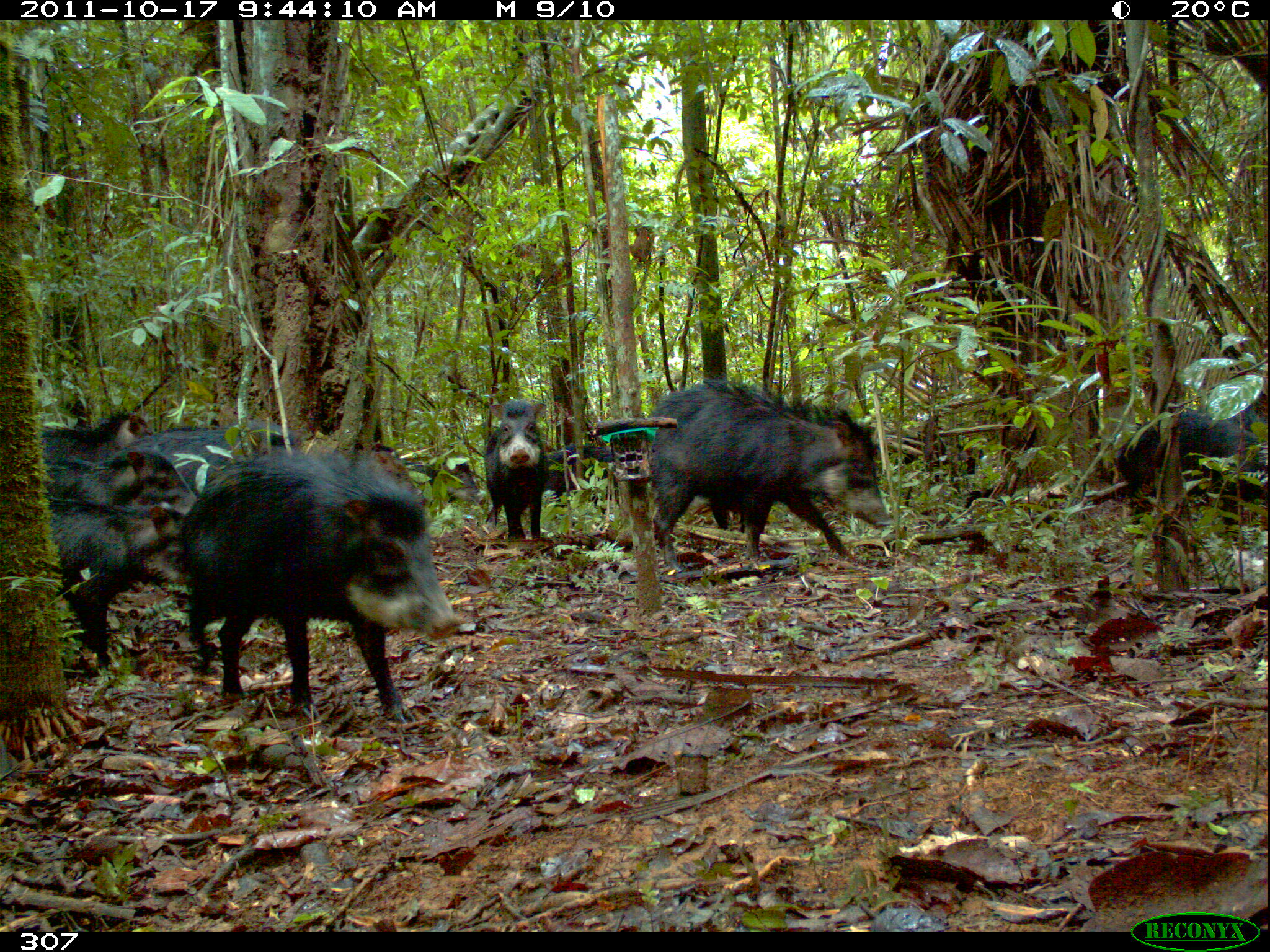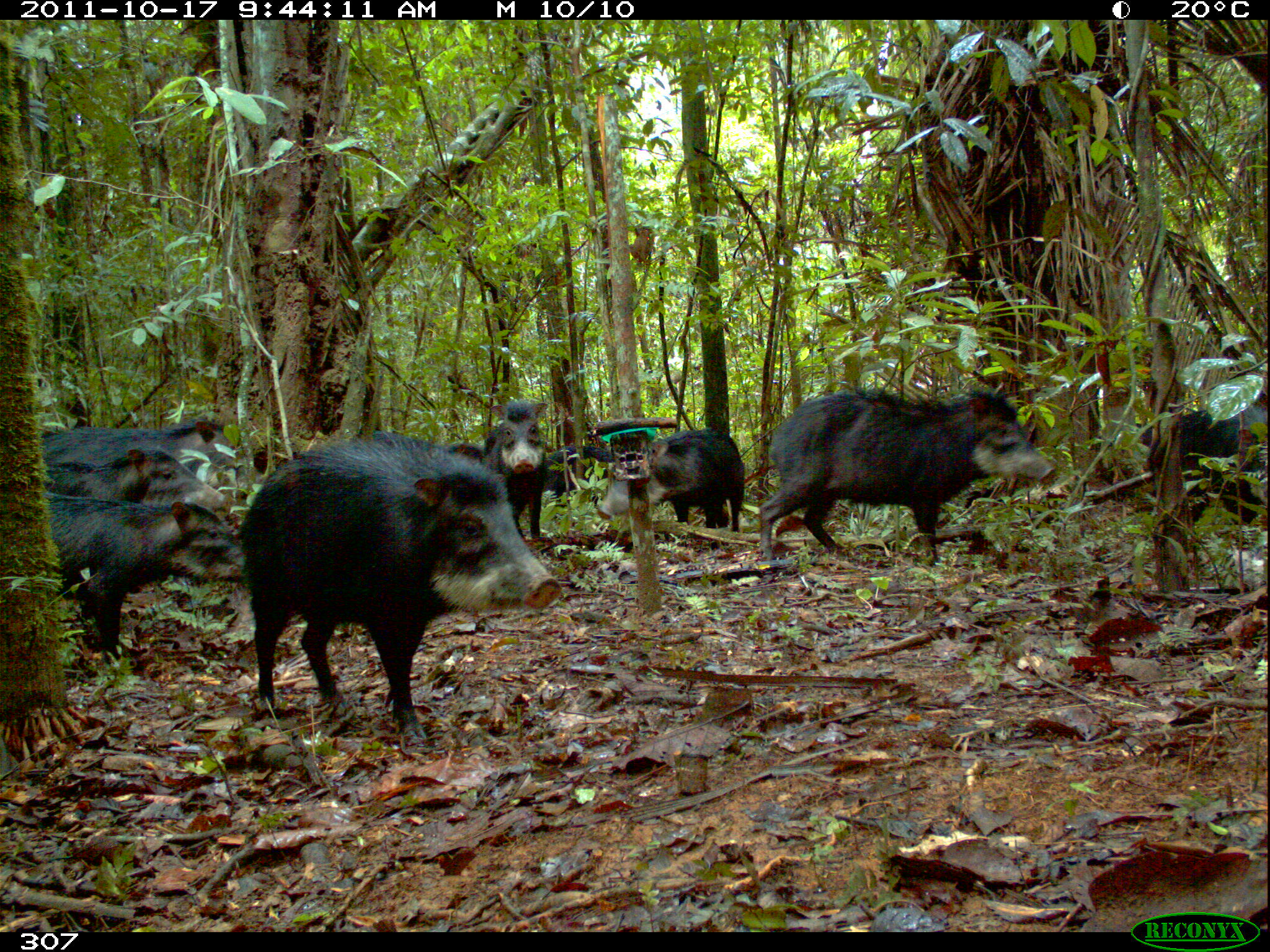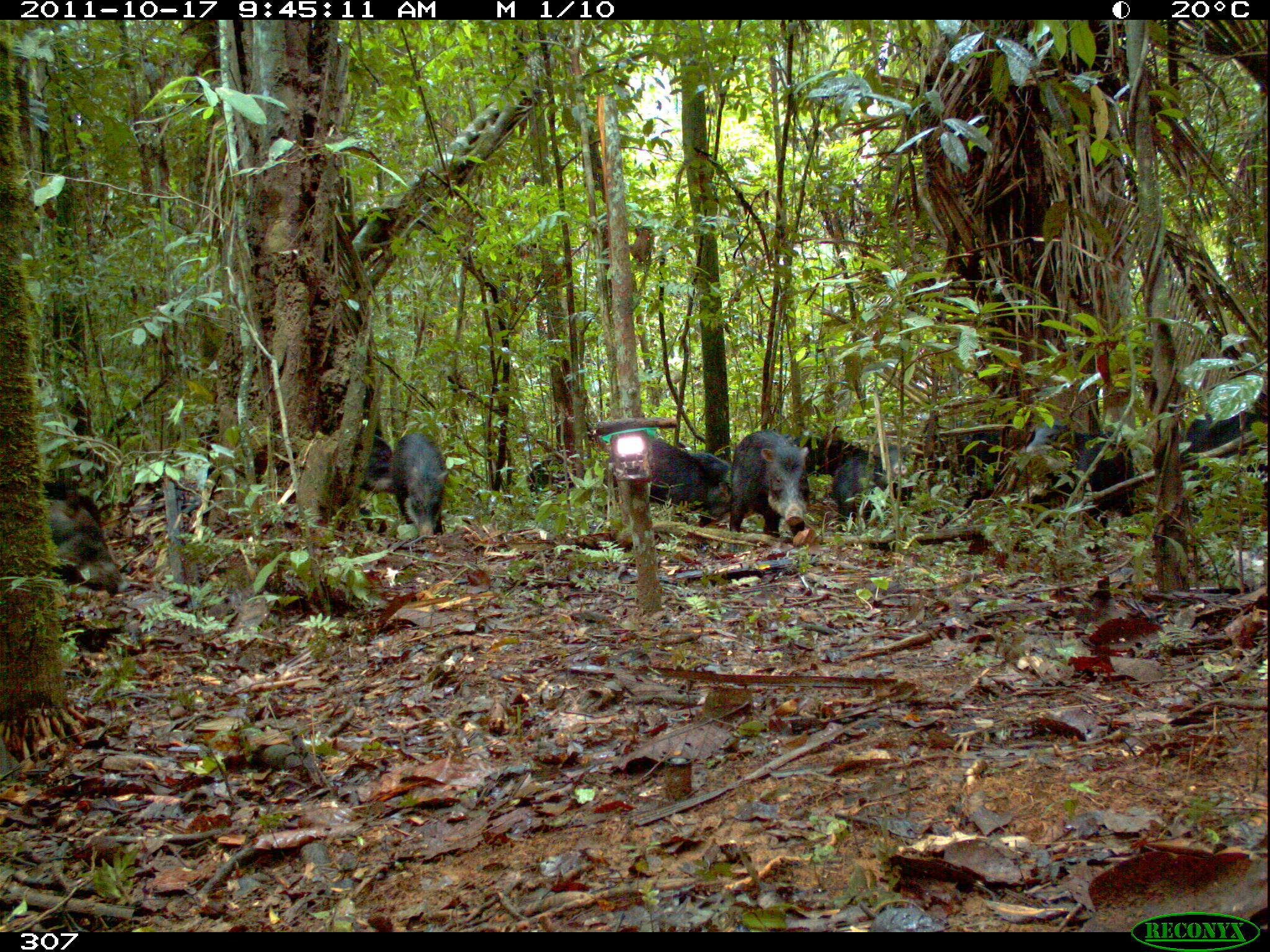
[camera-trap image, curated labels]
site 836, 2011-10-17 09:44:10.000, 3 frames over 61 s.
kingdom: Animalia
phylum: Chordata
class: Mammalia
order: Artiodactyla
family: Tayassuidae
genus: Tayassu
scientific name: Tayassu pecari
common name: white-lipped peccary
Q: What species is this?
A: Tayassu pecari (white-lipped peccary).